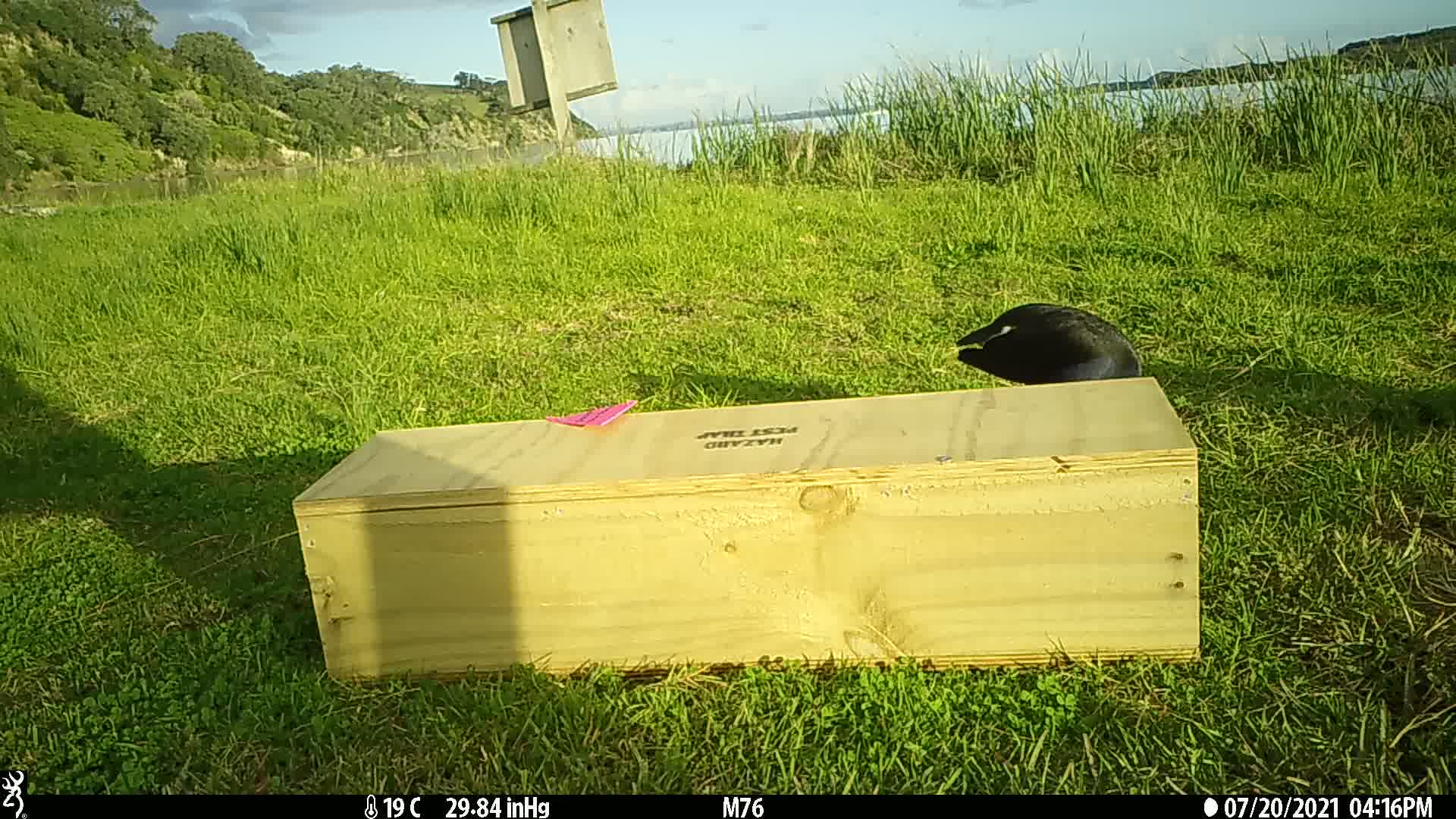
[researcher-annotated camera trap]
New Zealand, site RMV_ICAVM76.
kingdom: Animalia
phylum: Chordata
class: Aves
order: Gruiformes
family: Rallidae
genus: Porphyrio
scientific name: Porphyrio melanotus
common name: australasian swamphen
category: pukeko